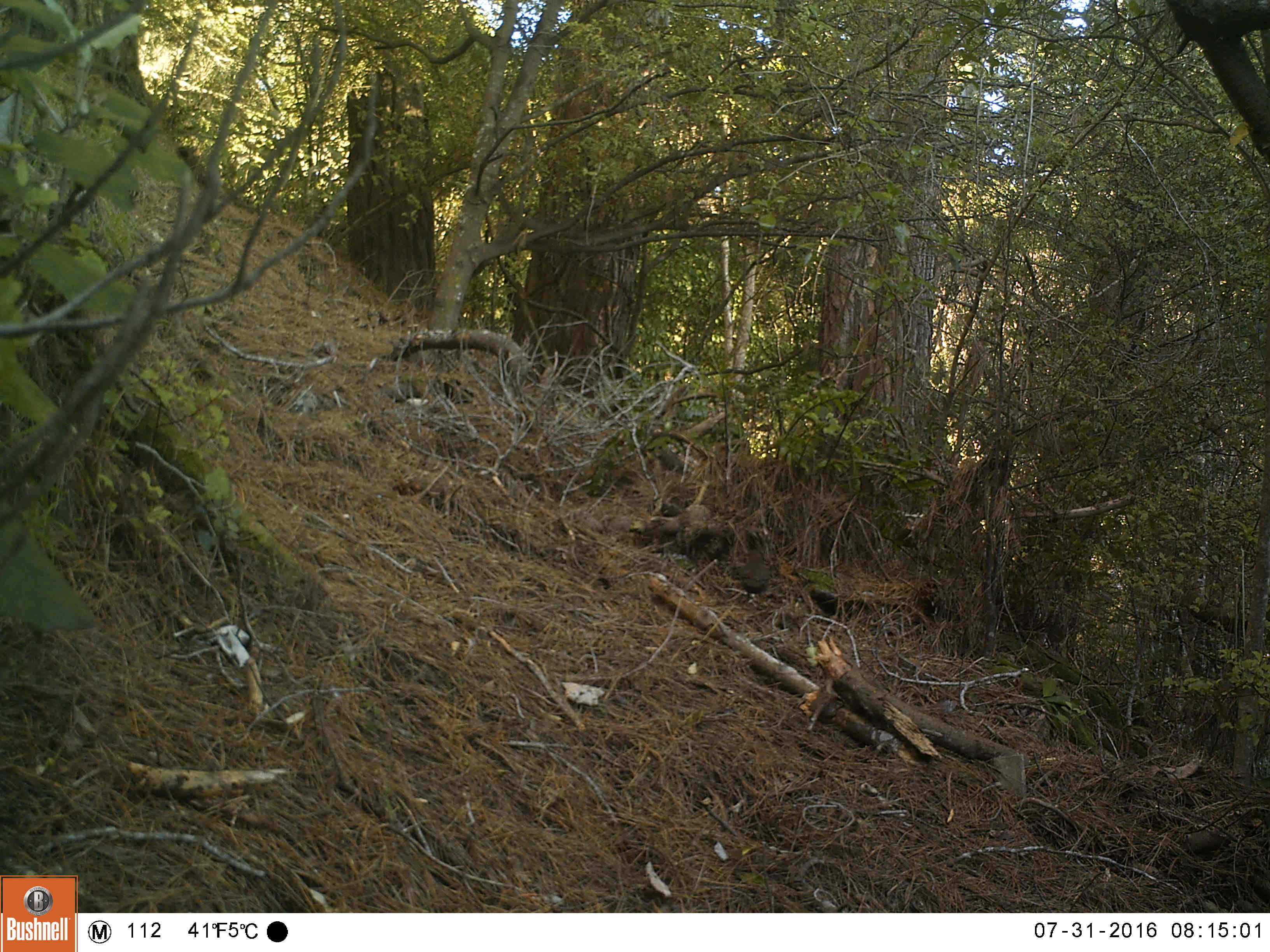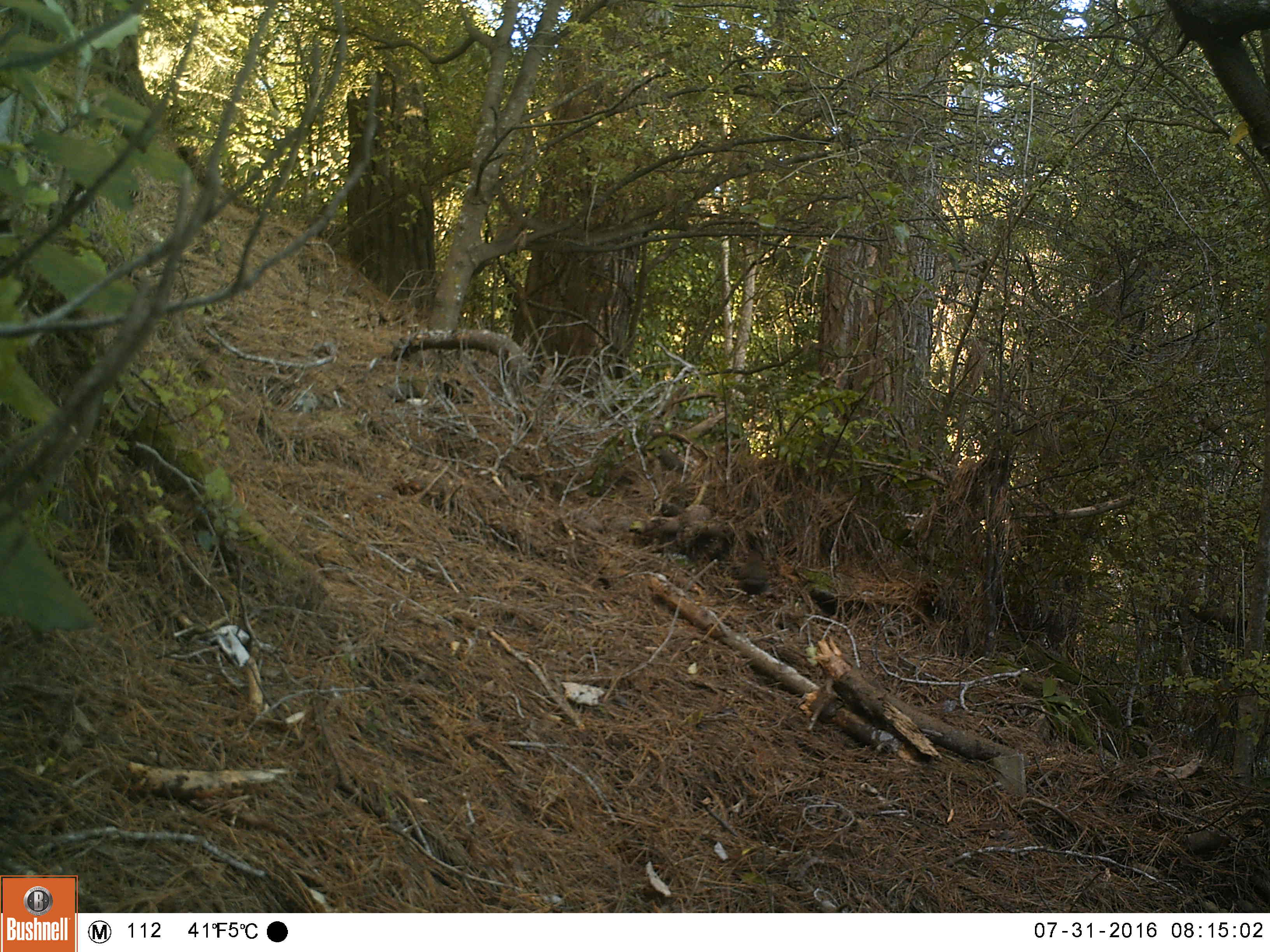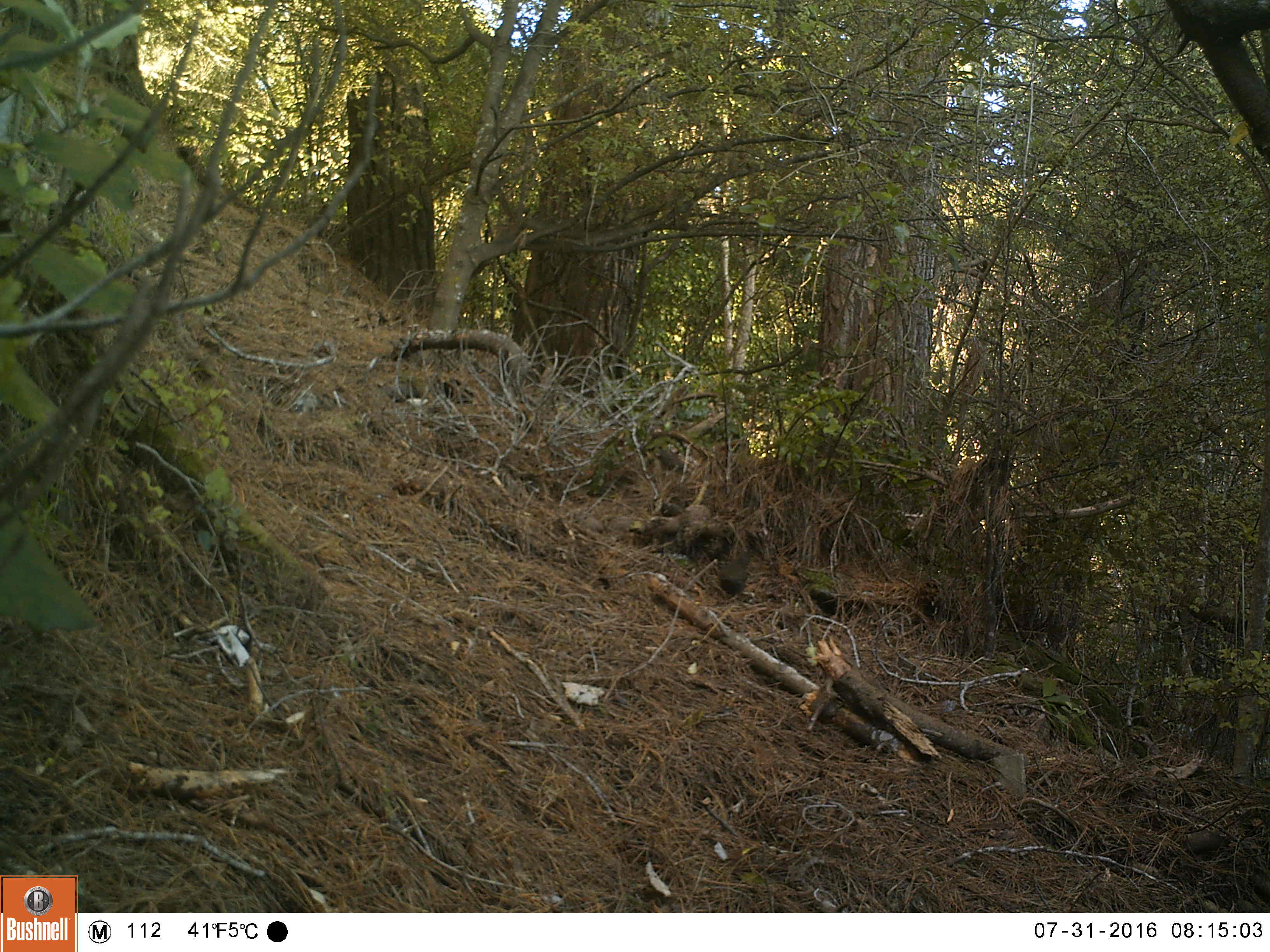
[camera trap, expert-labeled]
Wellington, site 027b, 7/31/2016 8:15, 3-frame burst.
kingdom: Animalia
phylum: Chordata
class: Aves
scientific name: Aves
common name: bird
Bird (Aves).